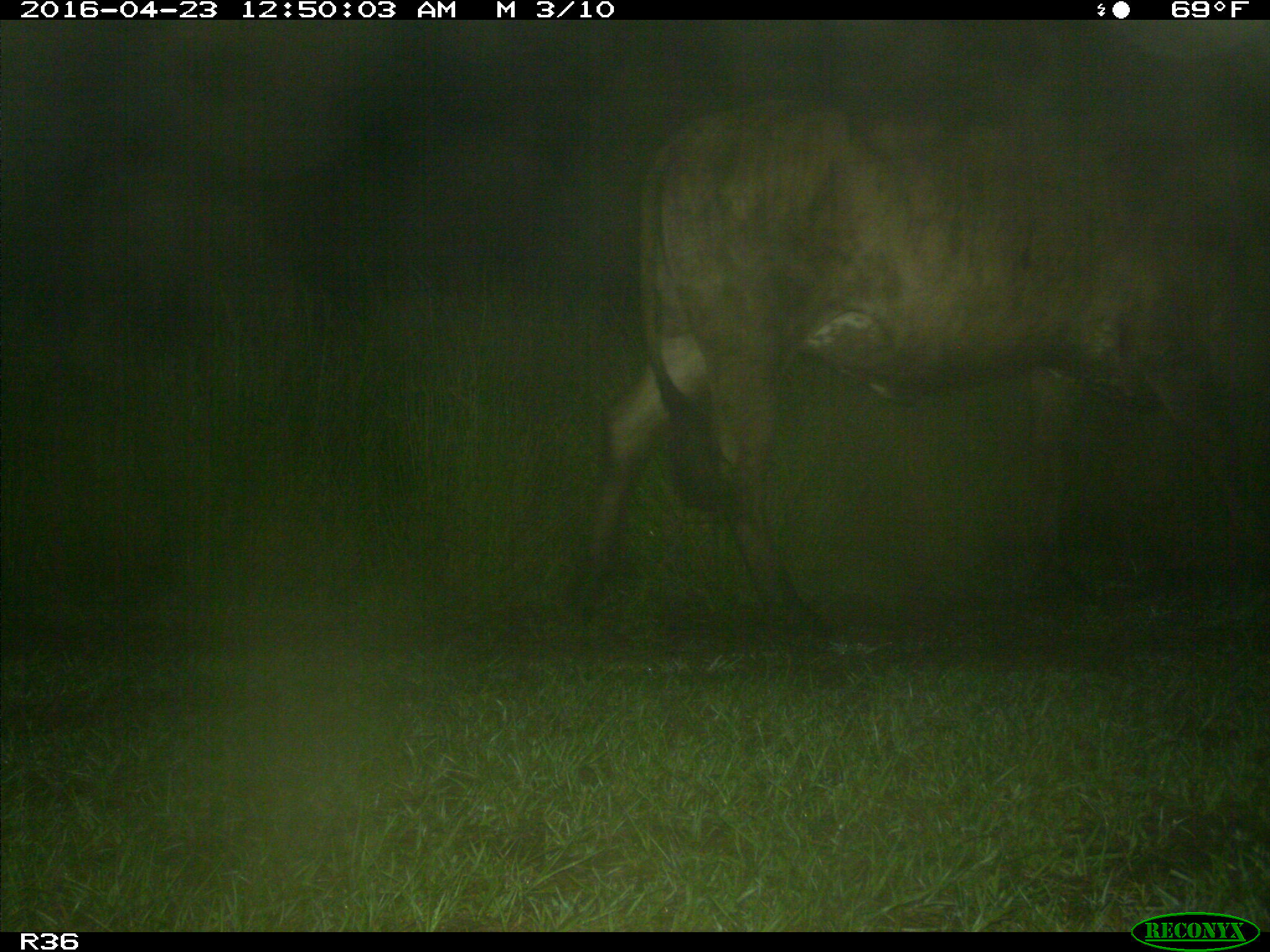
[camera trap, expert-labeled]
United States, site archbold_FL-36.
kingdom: Animalia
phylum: Chordata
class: Mammalia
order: Artiodactyla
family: Bovidae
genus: Bos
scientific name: Bos taurus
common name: domestic cow